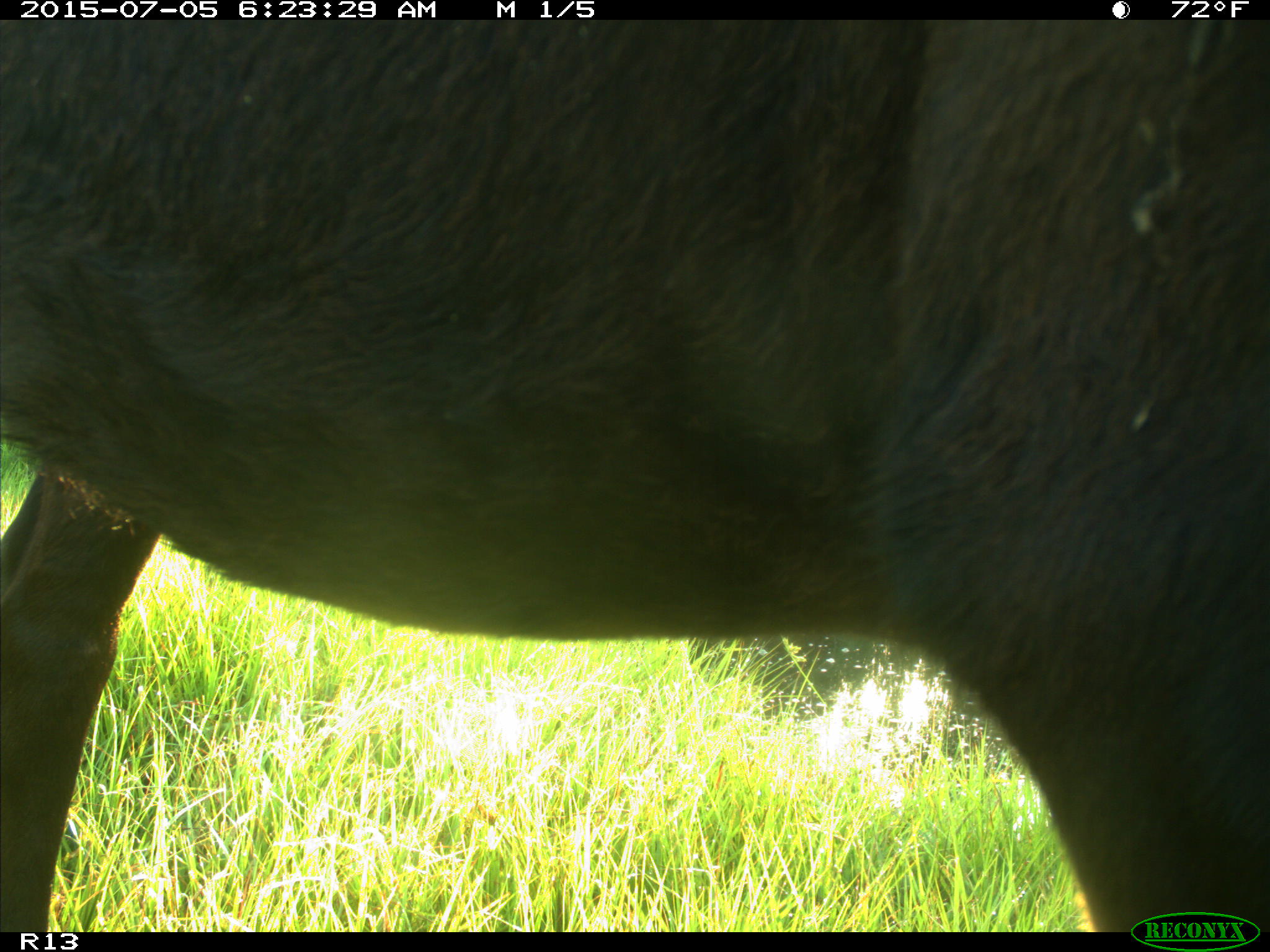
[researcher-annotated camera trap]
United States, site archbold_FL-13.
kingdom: Animalia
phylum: Chordata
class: Mammalia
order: Artiodactyla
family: Bovidae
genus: Bos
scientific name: Bos taurus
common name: domestic cow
Bos taurus (domestic cow).